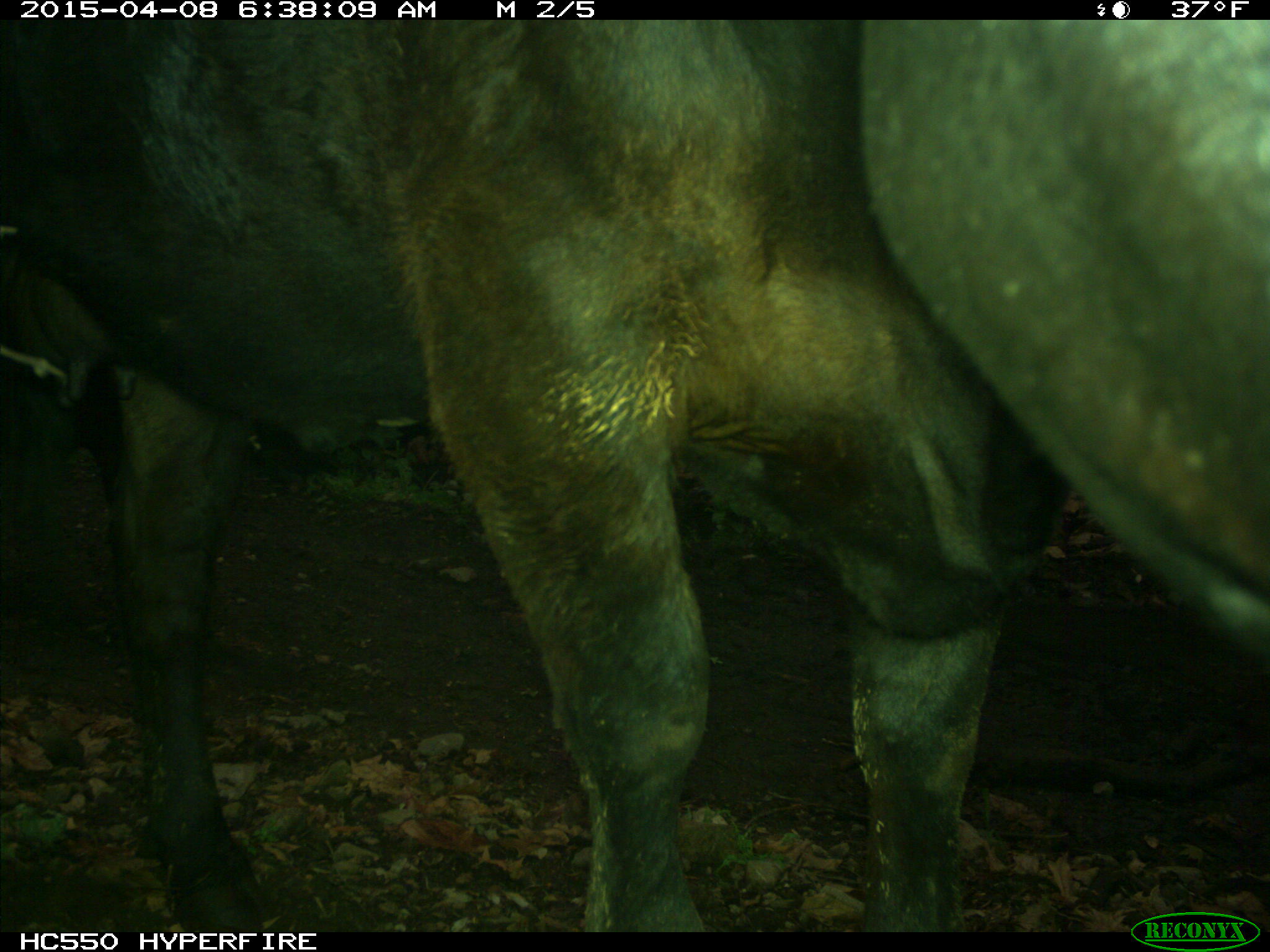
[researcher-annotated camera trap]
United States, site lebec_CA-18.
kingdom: Animalia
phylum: Chordata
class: Mammalia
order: Artiodactyla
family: Bovidae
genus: Bos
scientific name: Bos taurus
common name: domestic cow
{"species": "Bos taurus (domestic cow)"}